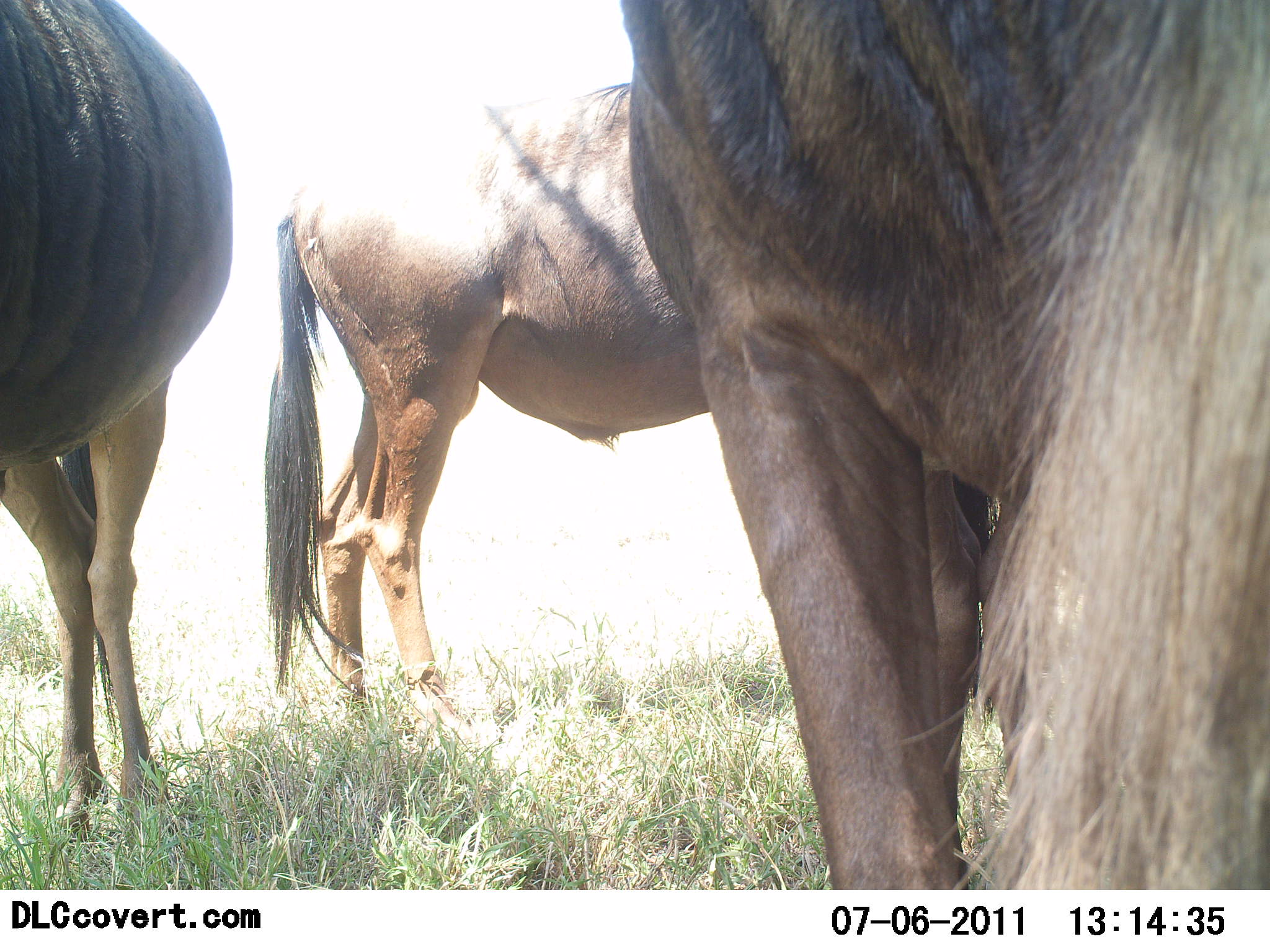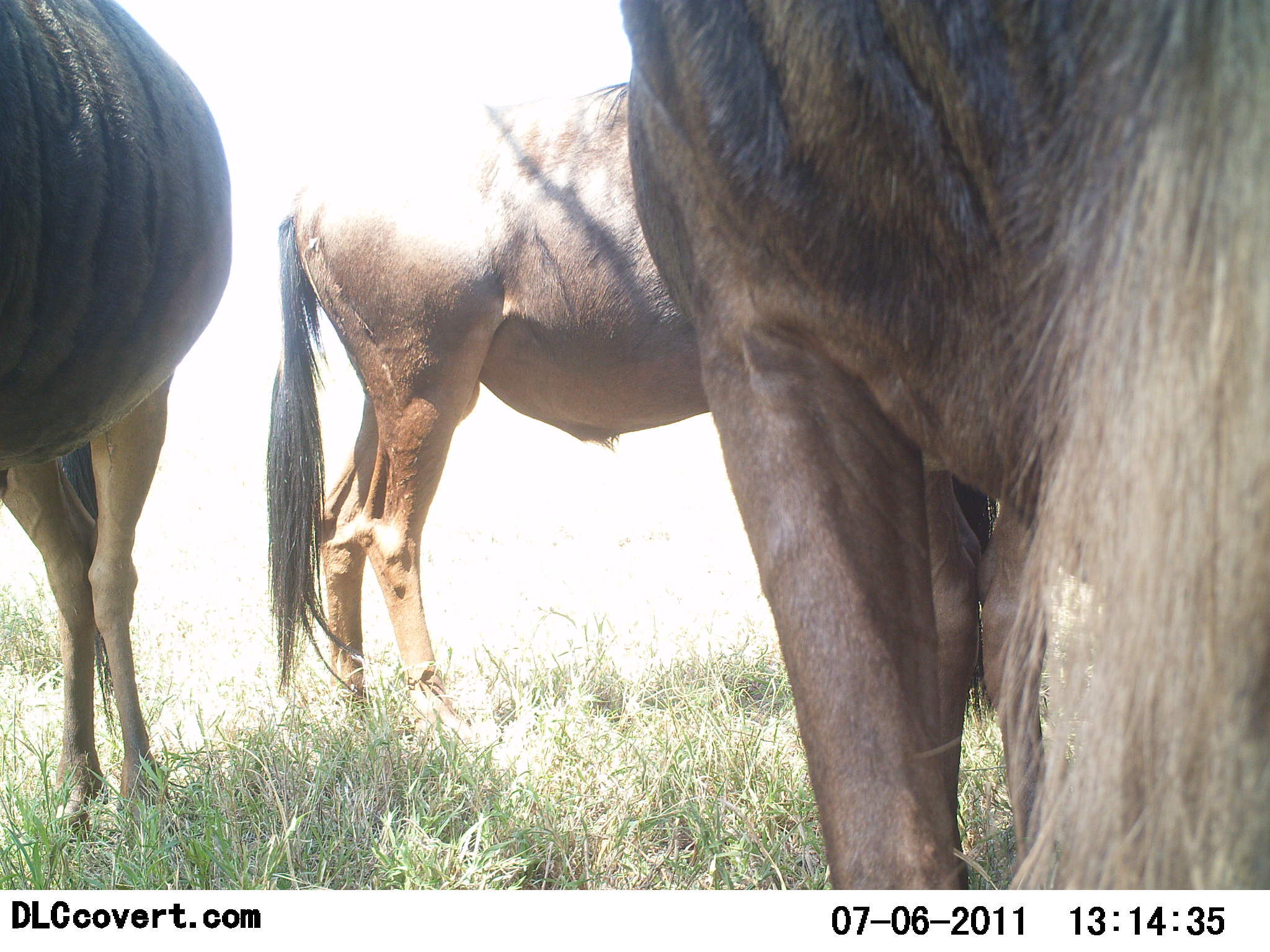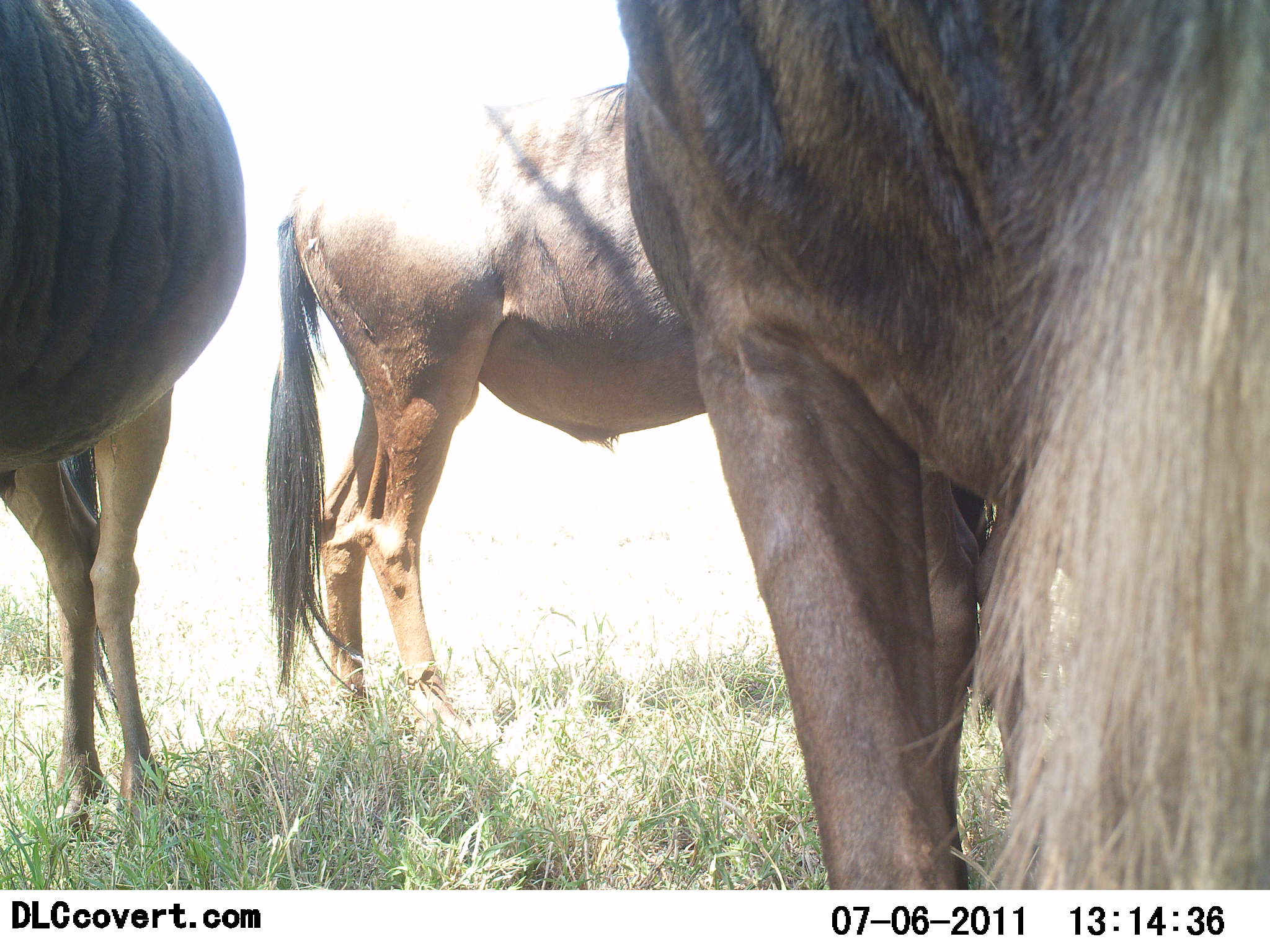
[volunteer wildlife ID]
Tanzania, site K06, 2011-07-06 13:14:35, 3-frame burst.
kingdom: Animalia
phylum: Chordata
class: Mammalia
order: Artiodactyla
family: Bovidae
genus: Connochaetes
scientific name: Connochaetes taurinus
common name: blue wildebeest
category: wildebeest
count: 3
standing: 100%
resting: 0%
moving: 0%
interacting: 0%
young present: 0%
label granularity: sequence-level